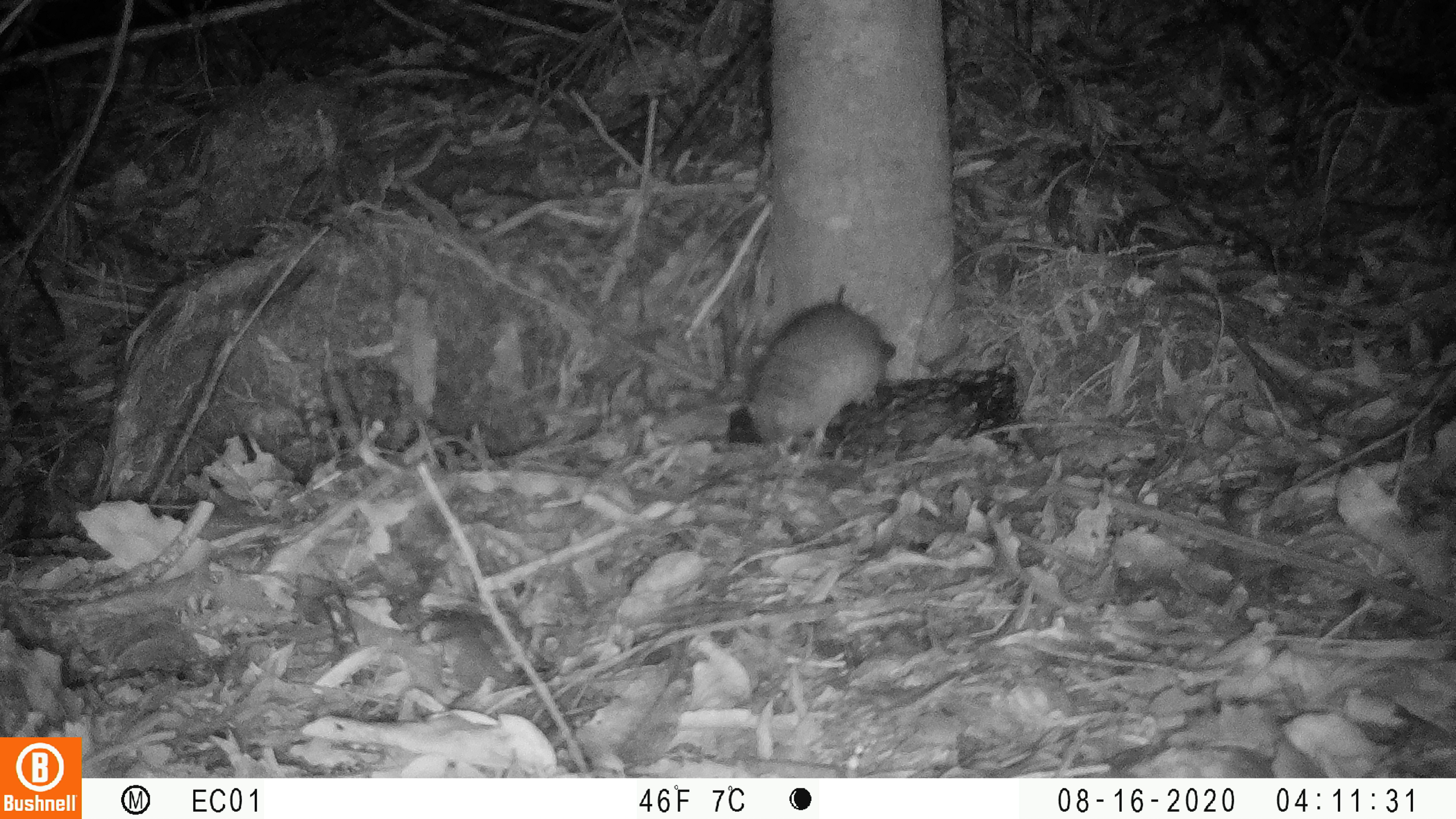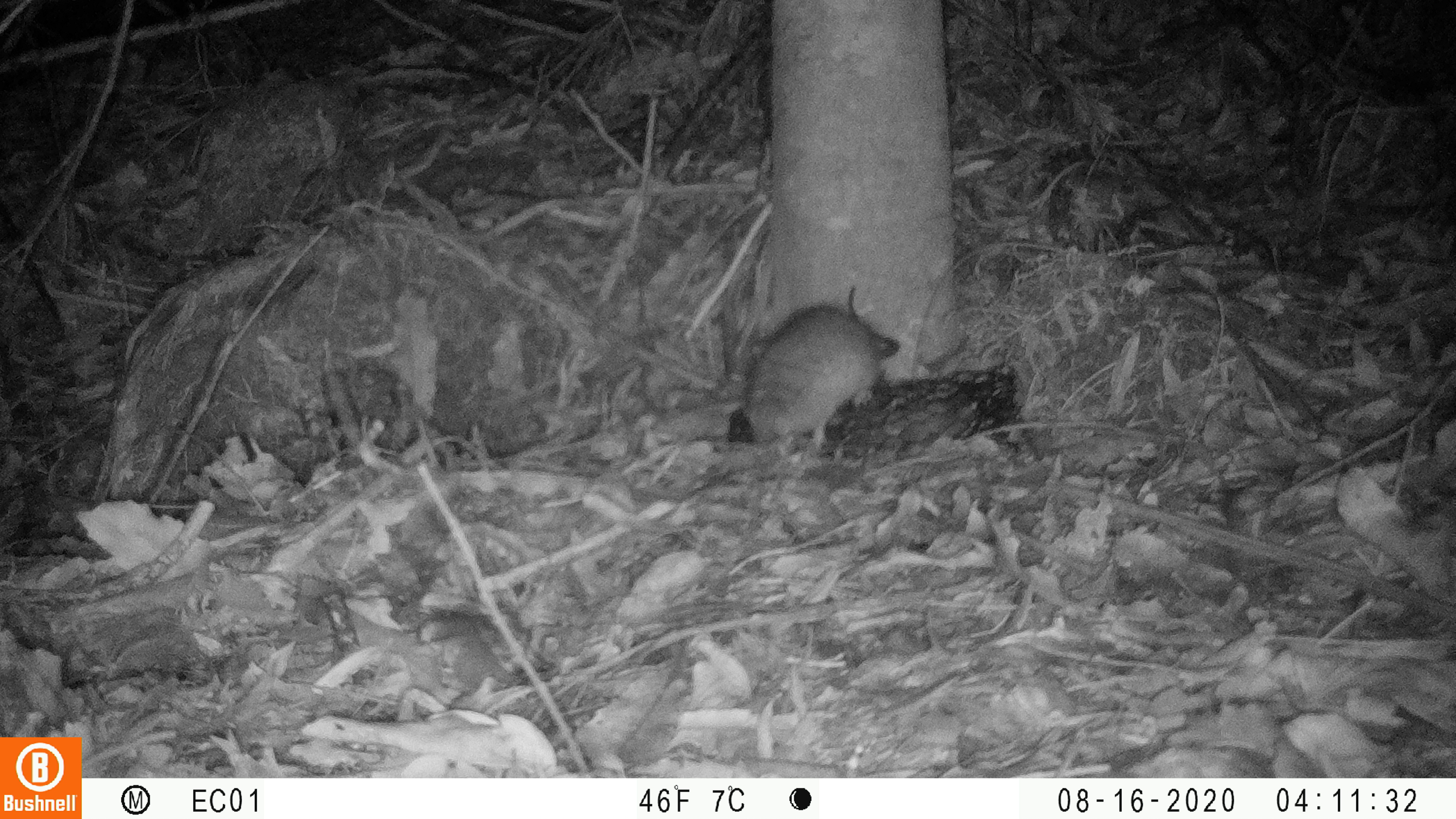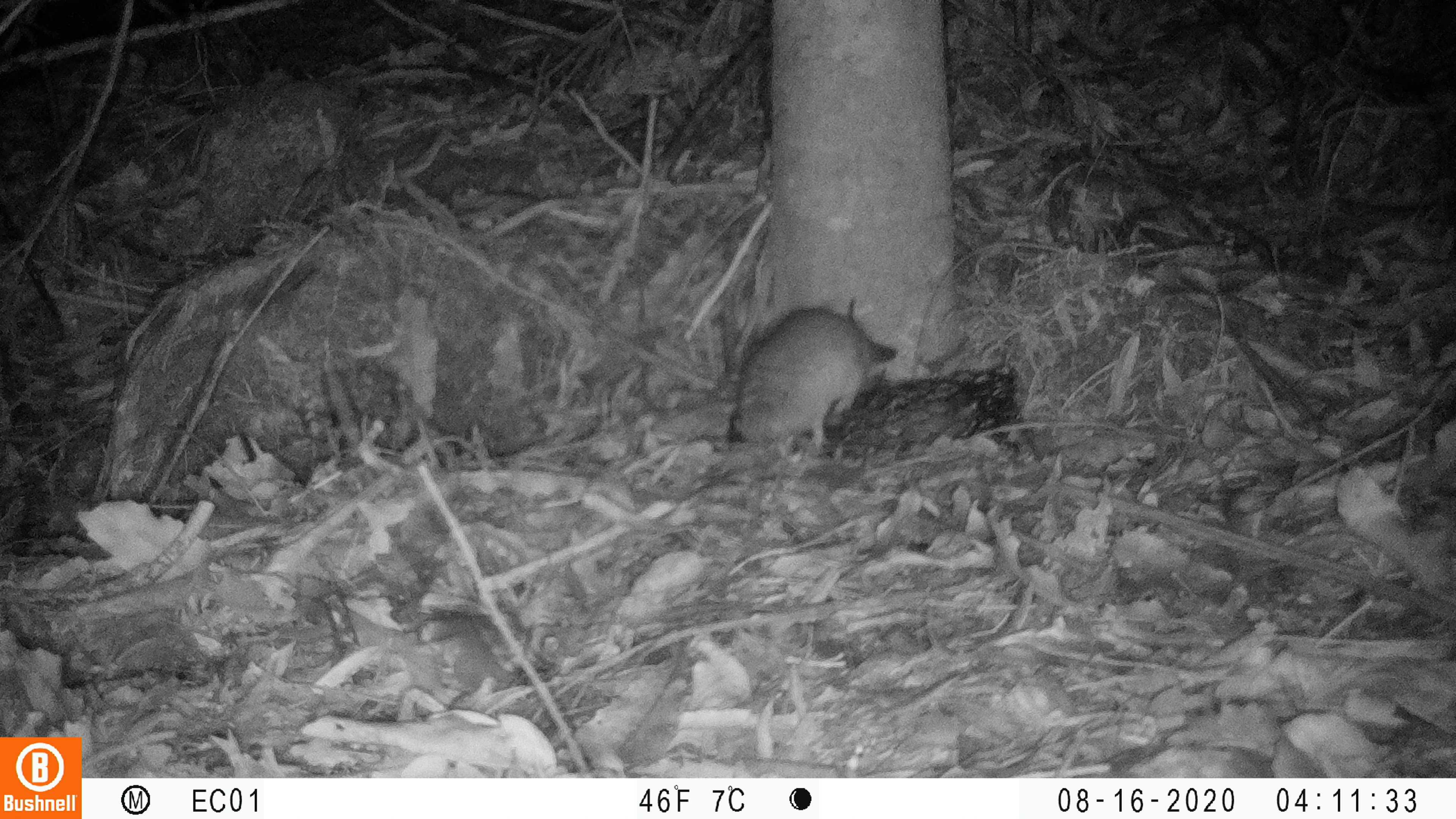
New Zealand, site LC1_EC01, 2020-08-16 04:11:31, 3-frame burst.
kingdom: Animalia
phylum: Chordata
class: Mammalia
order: Rodentia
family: Muridae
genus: Rattus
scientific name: Rattus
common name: rat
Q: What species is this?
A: Rat (Rattus).